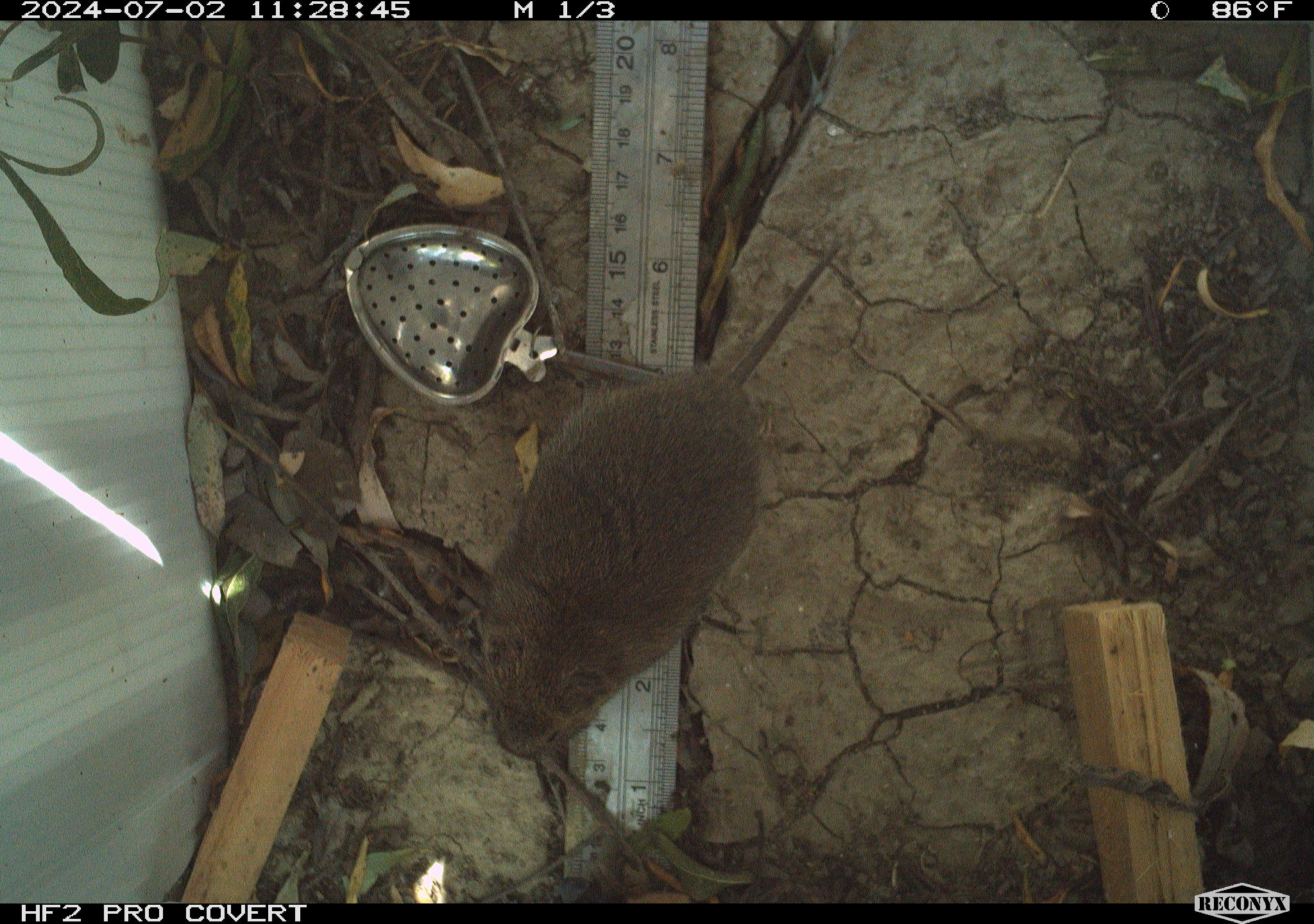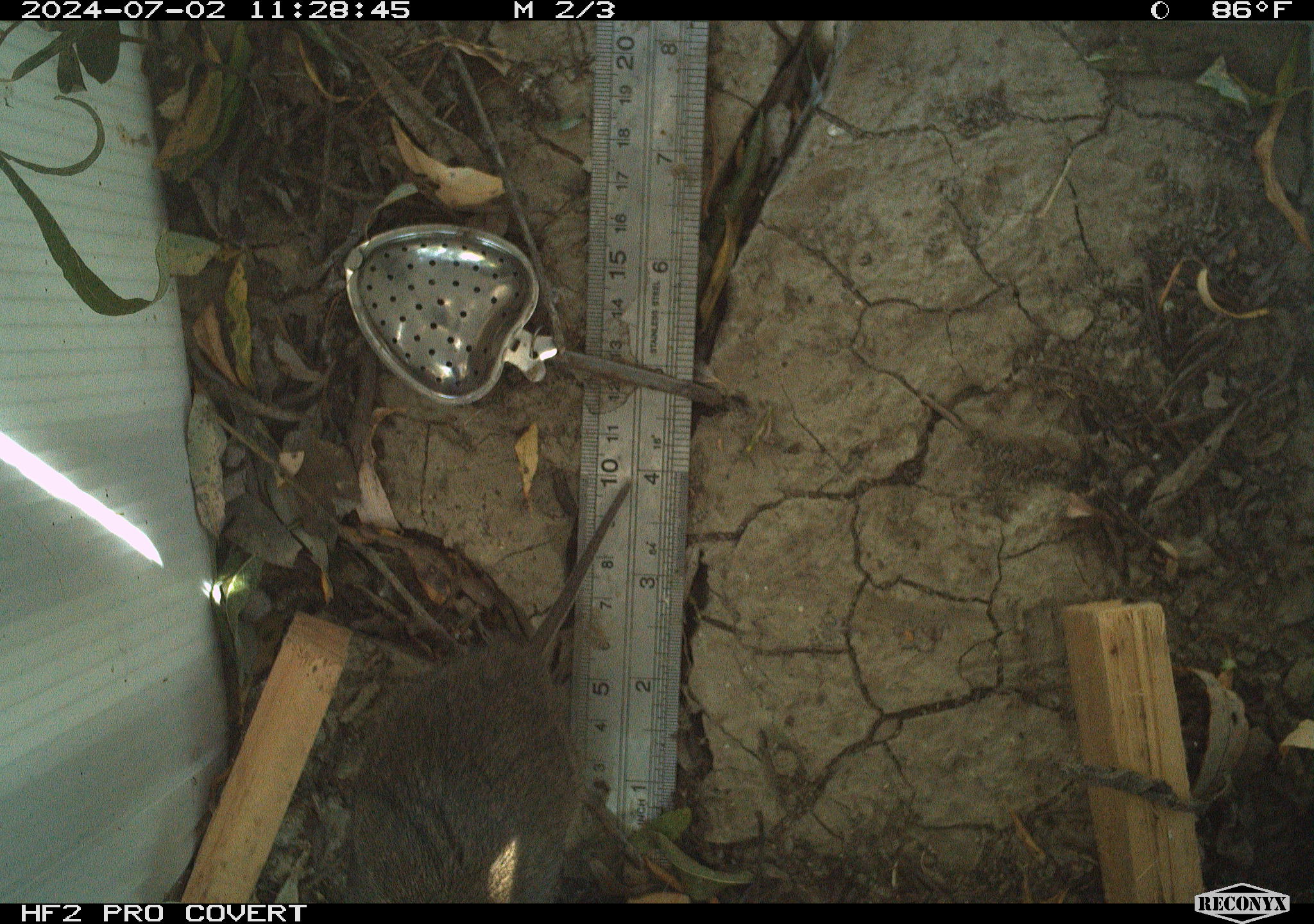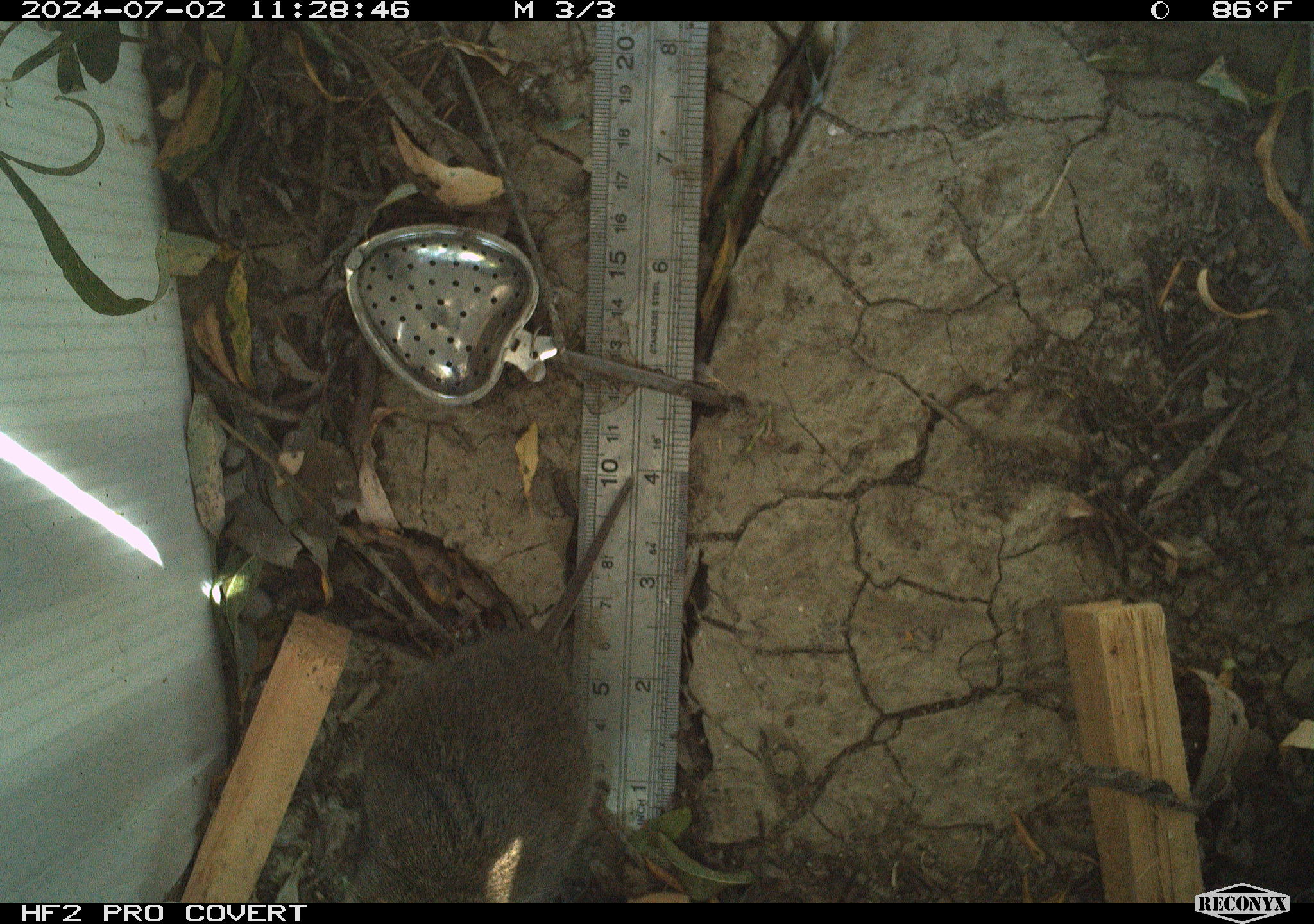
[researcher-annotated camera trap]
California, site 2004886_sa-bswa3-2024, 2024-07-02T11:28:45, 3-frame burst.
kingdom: Animalia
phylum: Chordata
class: Mammalia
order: Rodentia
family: Cricetidae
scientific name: Arvicolinae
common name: voles, lemmings, and muskrats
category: arvicolinae subfamily